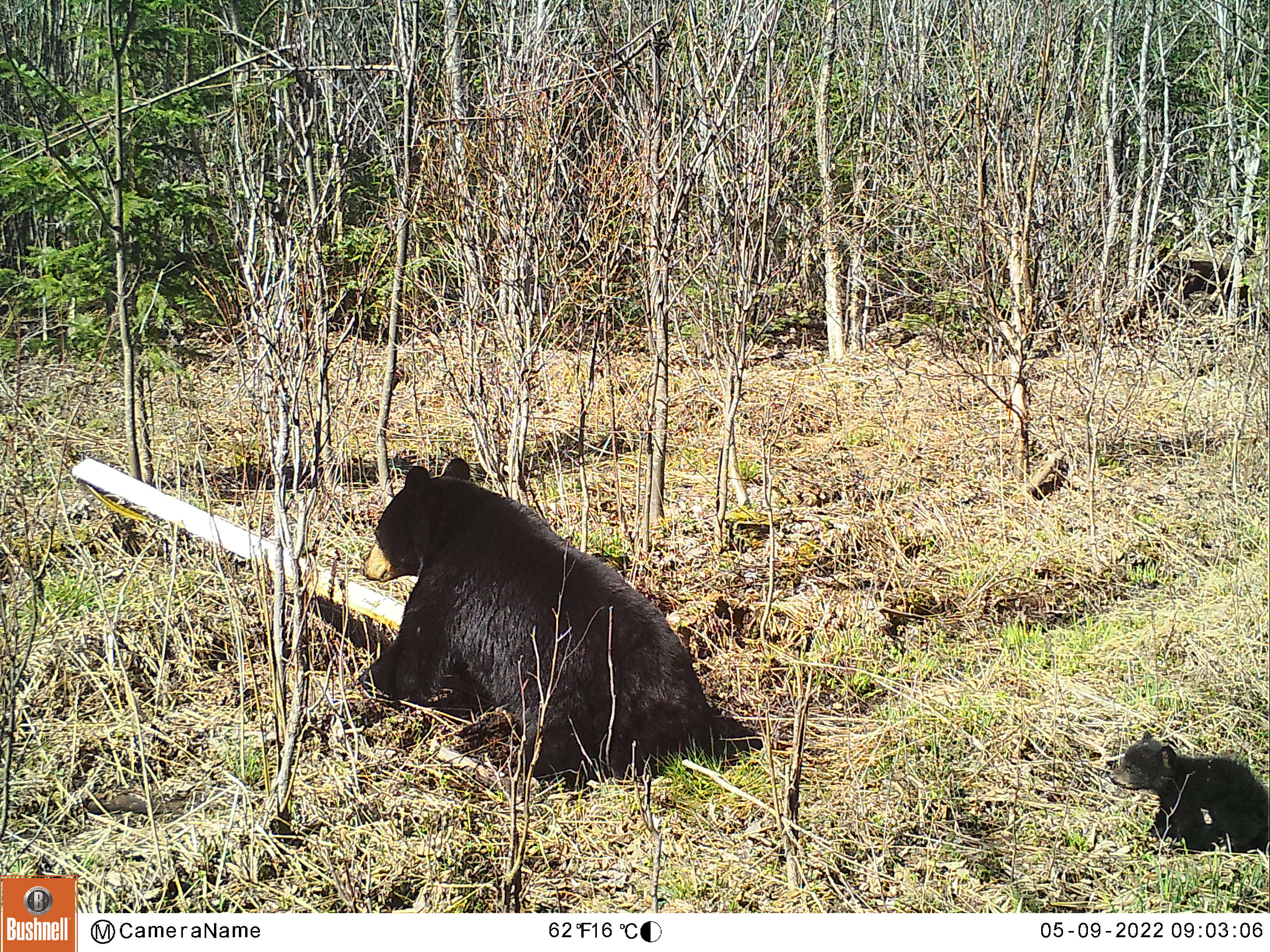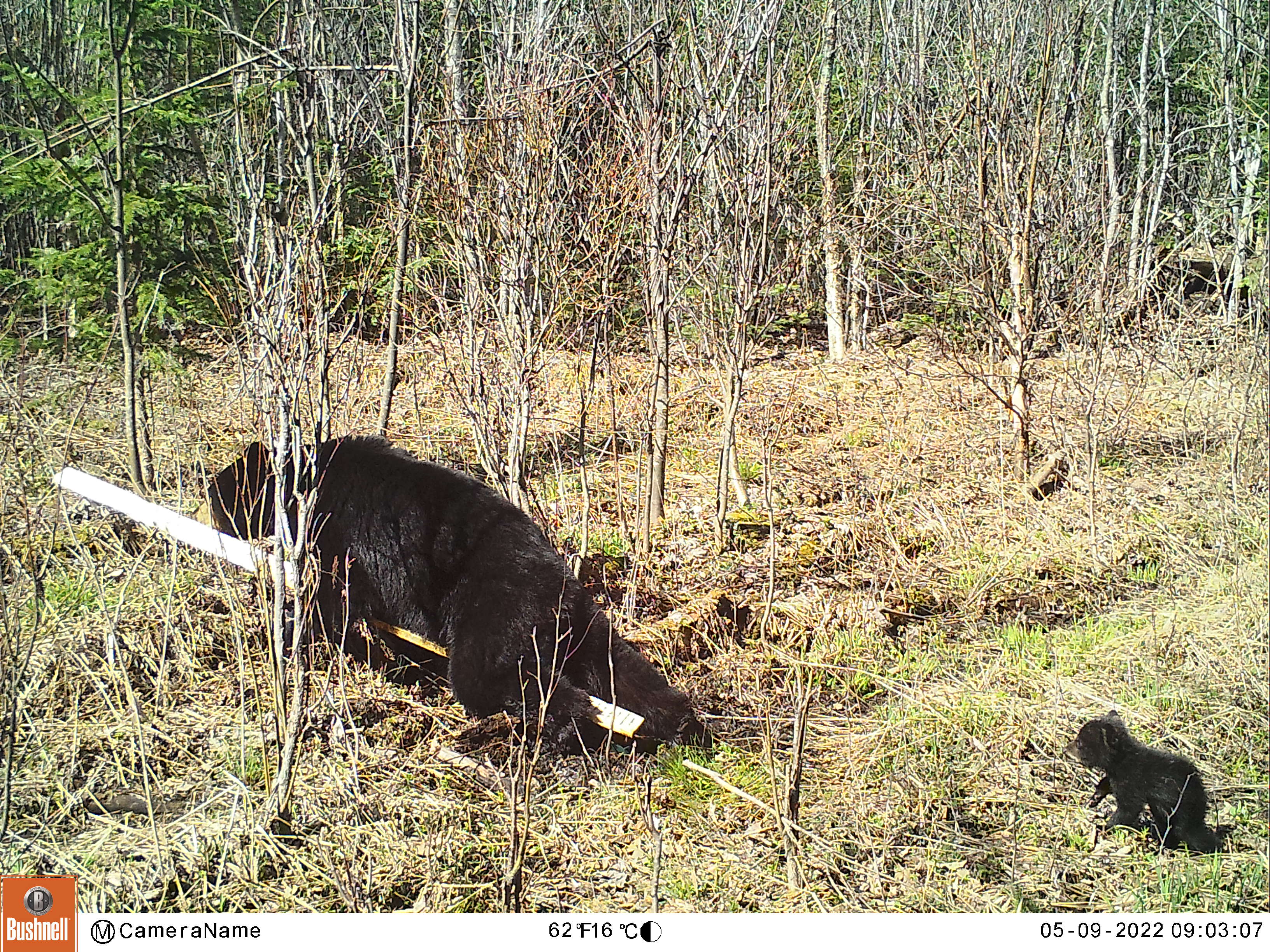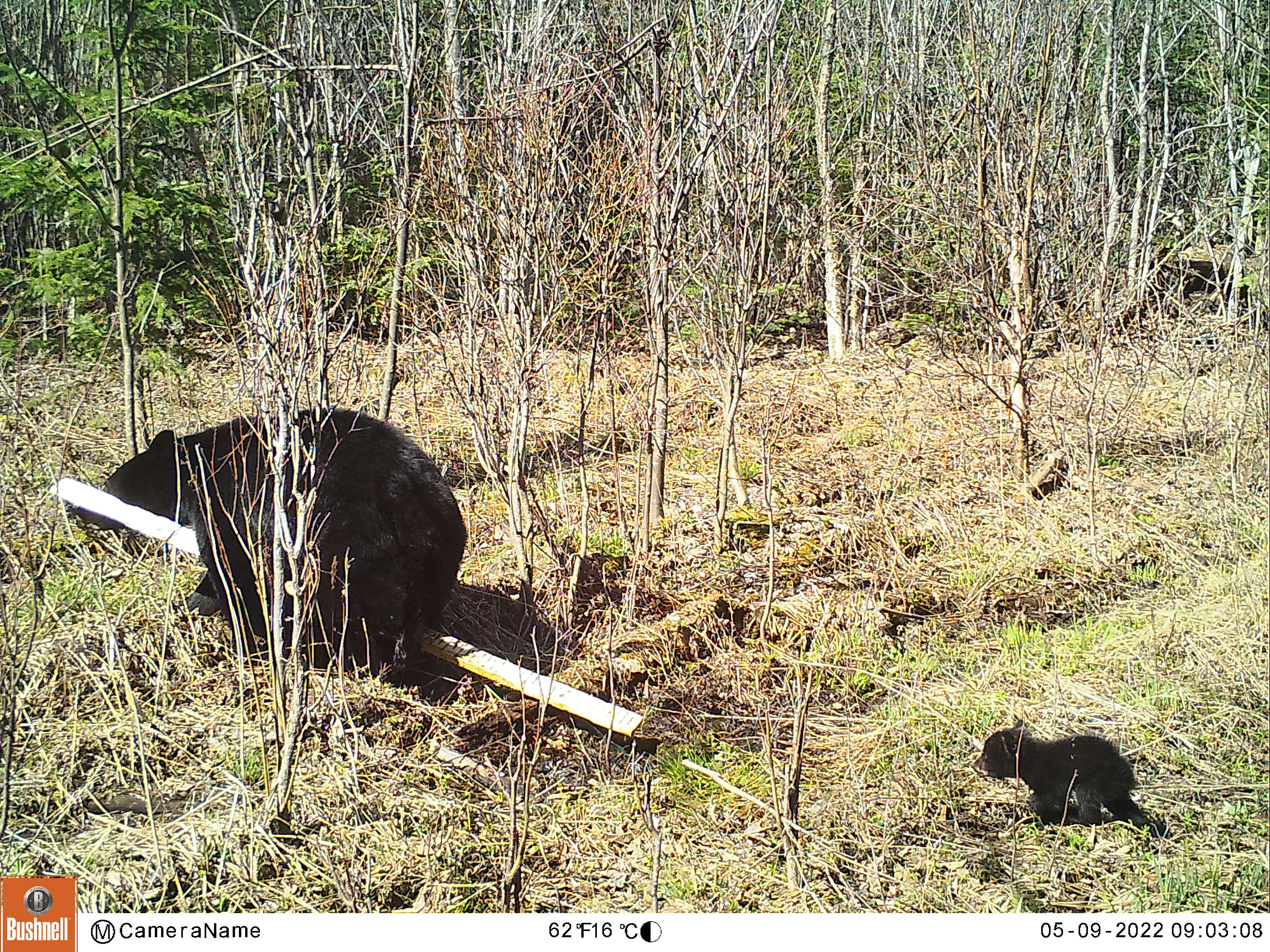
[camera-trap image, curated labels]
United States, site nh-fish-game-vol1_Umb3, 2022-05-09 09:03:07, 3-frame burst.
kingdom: Animalia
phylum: Chordata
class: Mammalia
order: Carnivora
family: Ursidae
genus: Ursus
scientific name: Ursus americanus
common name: black bear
Black bear (Ursus americanus).